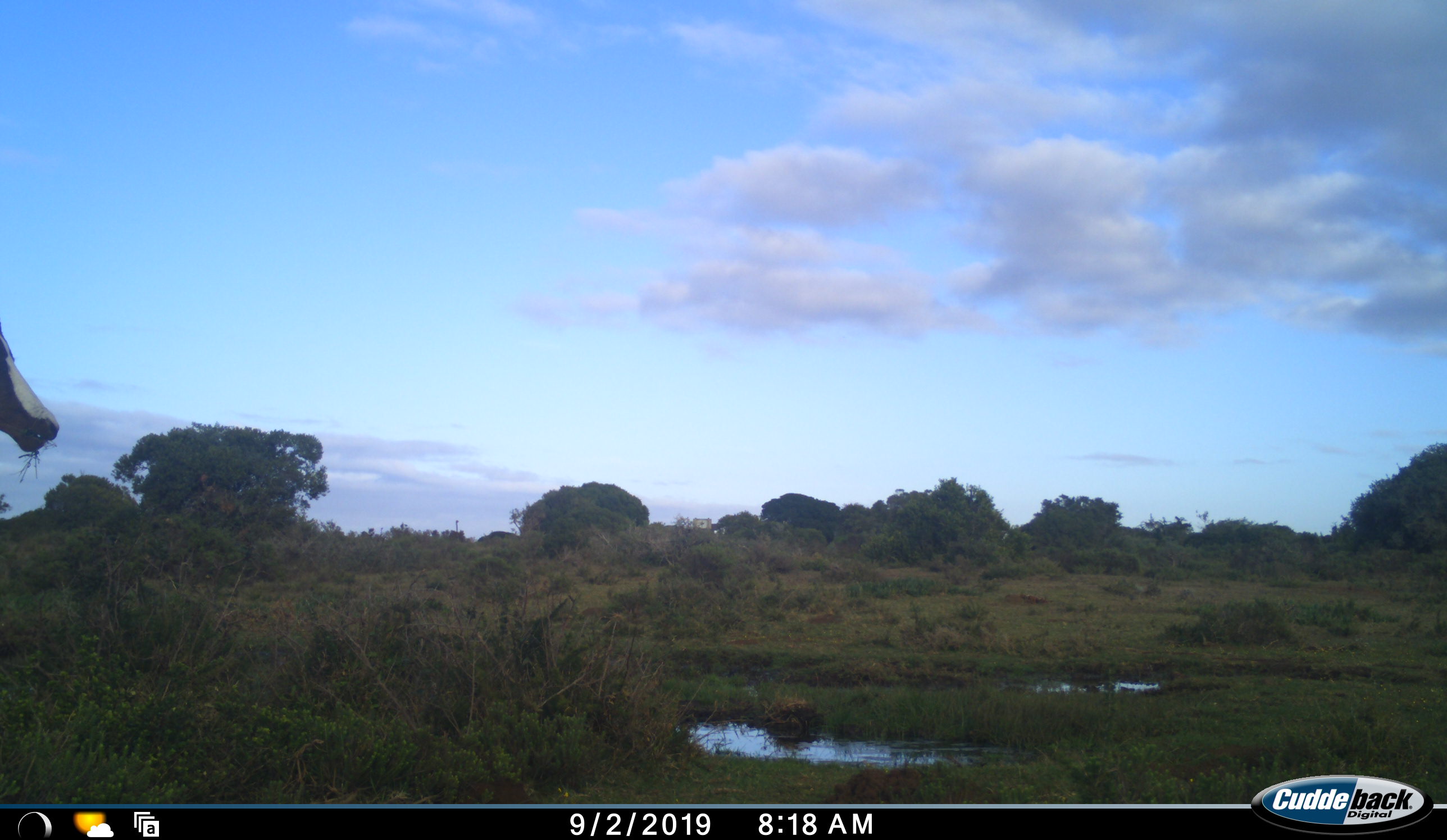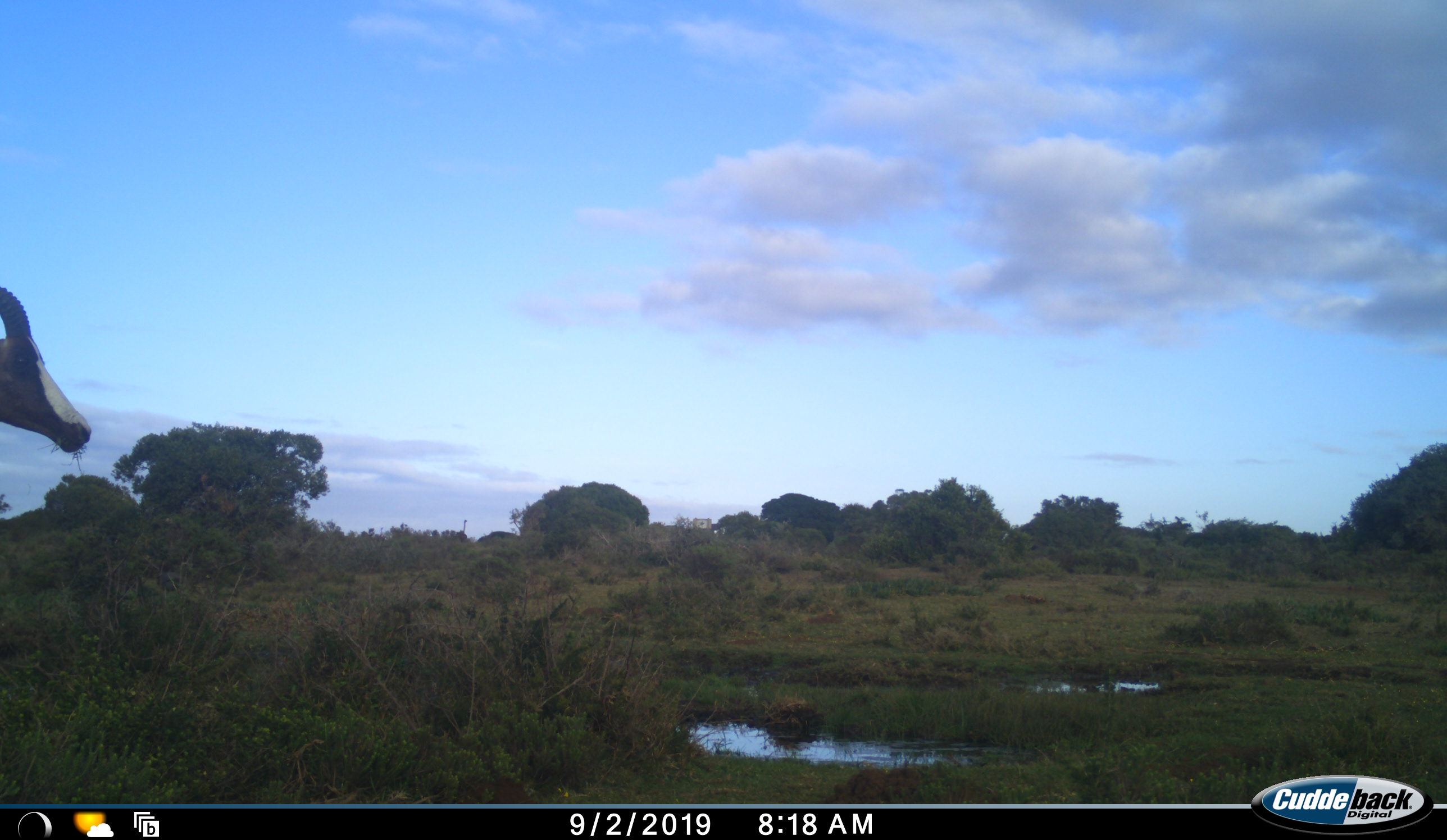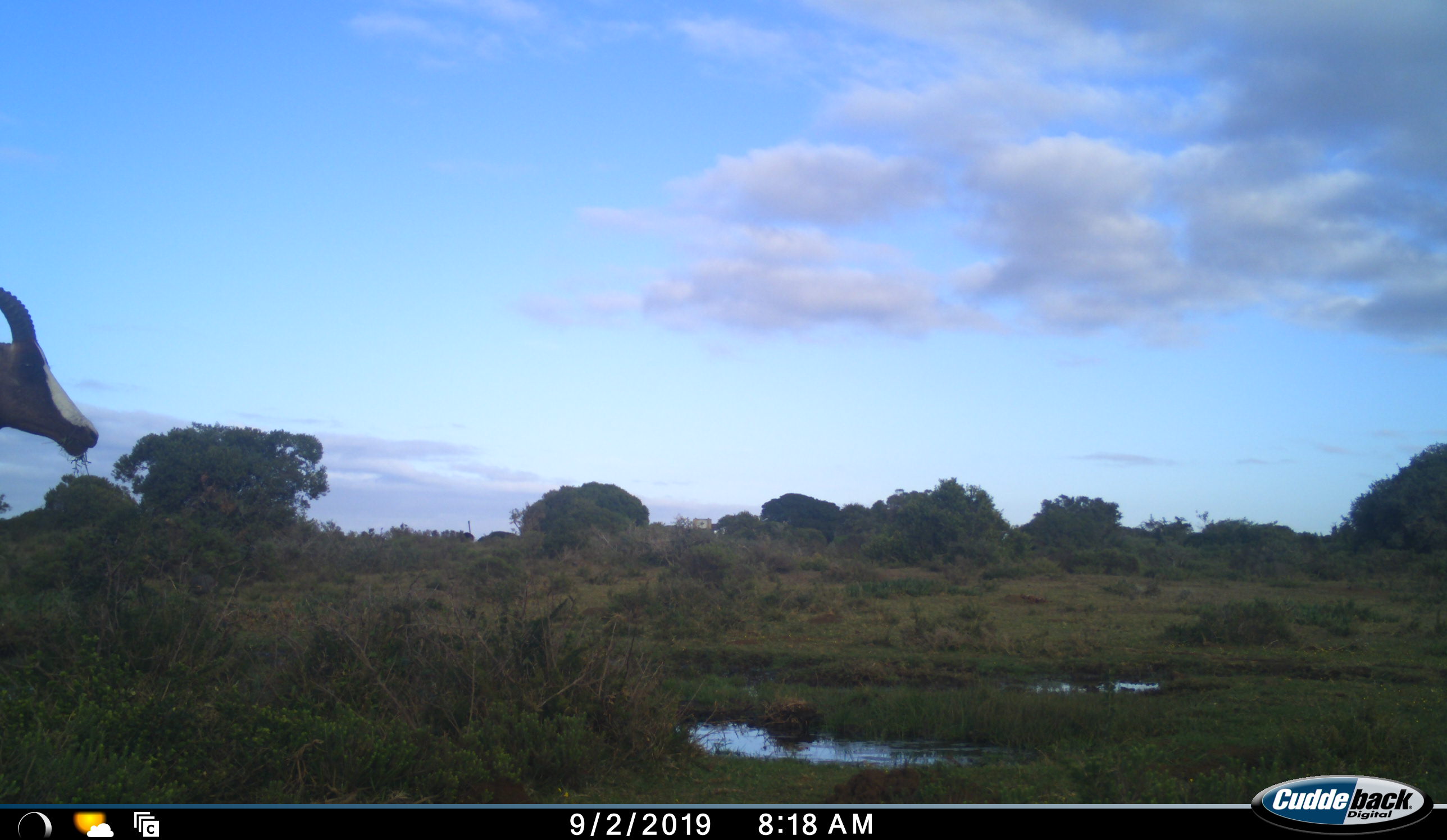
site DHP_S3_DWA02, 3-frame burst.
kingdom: Animalia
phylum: Chordata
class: Mammalia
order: Artiodactyla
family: Bovidae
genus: Damaliscus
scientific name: Damaliscus pygargus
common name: bontebok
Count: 1.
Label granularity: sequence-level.